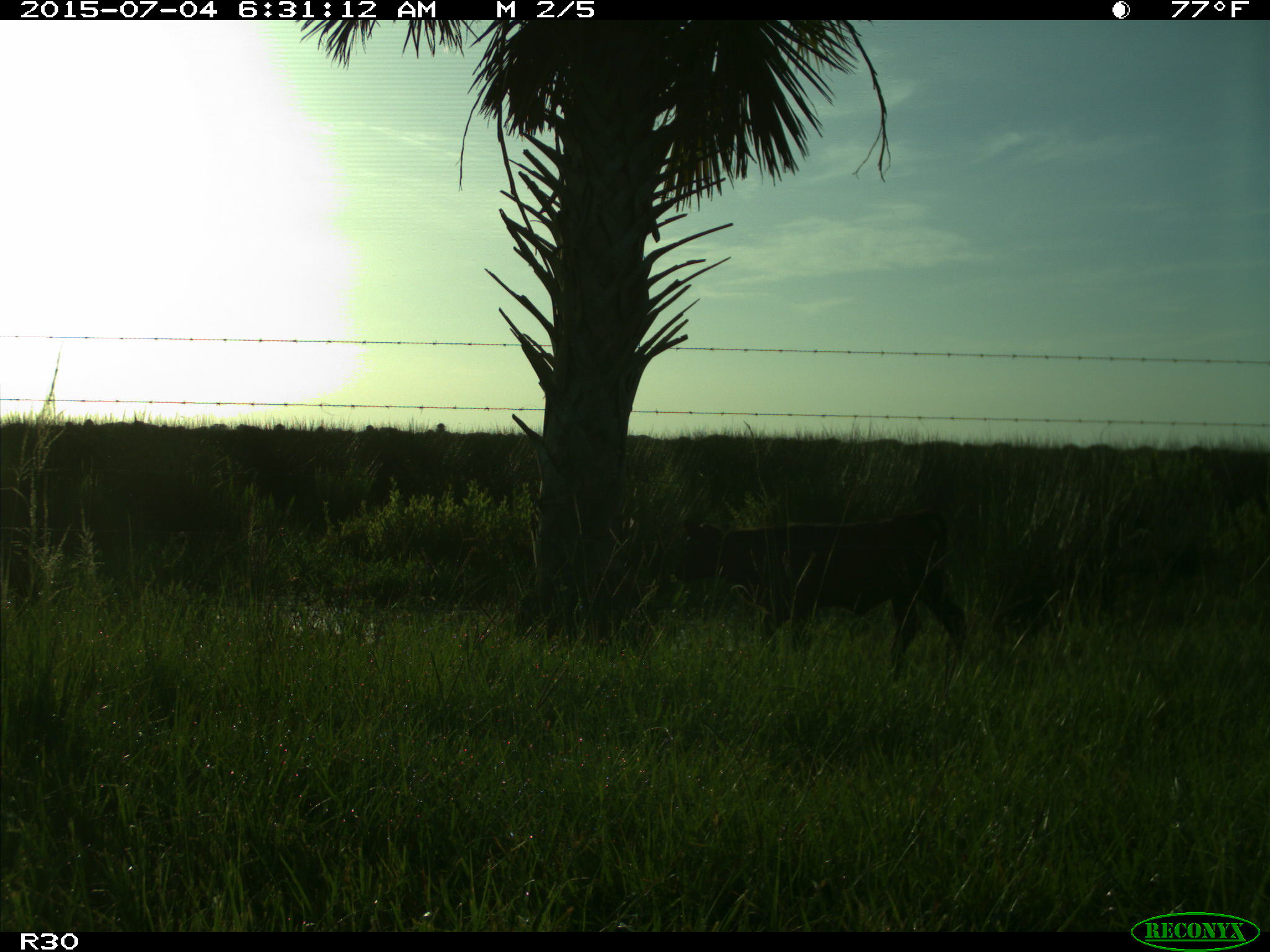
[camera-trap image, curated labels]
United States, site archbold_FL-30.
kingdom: Animalia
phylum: Chordata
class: Mammalia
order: Artiodactyla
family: Bovidae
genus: Bos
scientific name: Bos taurus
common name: domestic cow